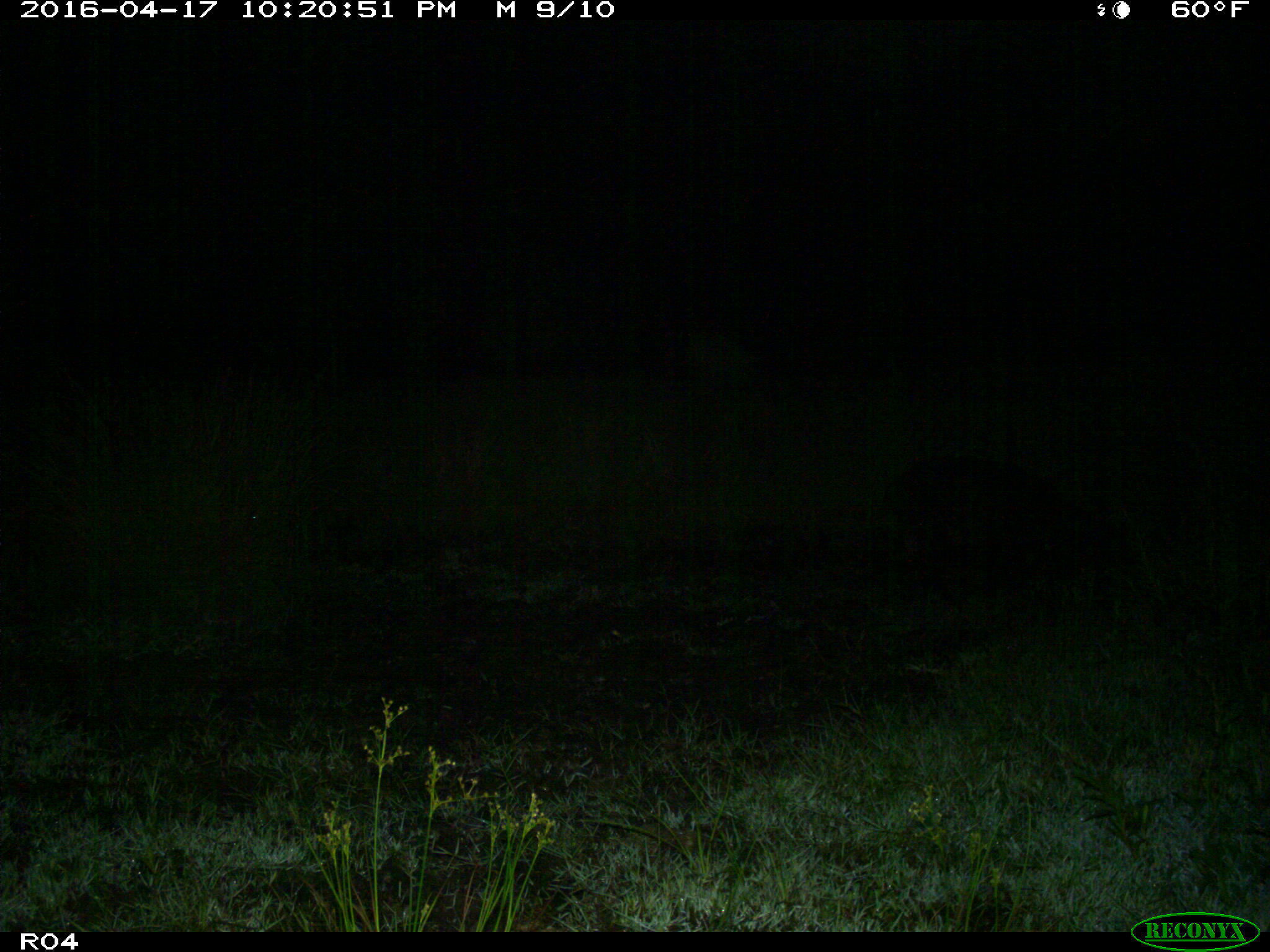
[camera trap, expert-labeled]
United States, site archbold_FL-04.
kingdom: Animalia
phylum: Chordata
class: Mammalia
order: Artiodactyla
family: Suidae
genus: Sus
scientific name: Sus scrofa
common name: wild boar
Sus scrofa (wild boar).